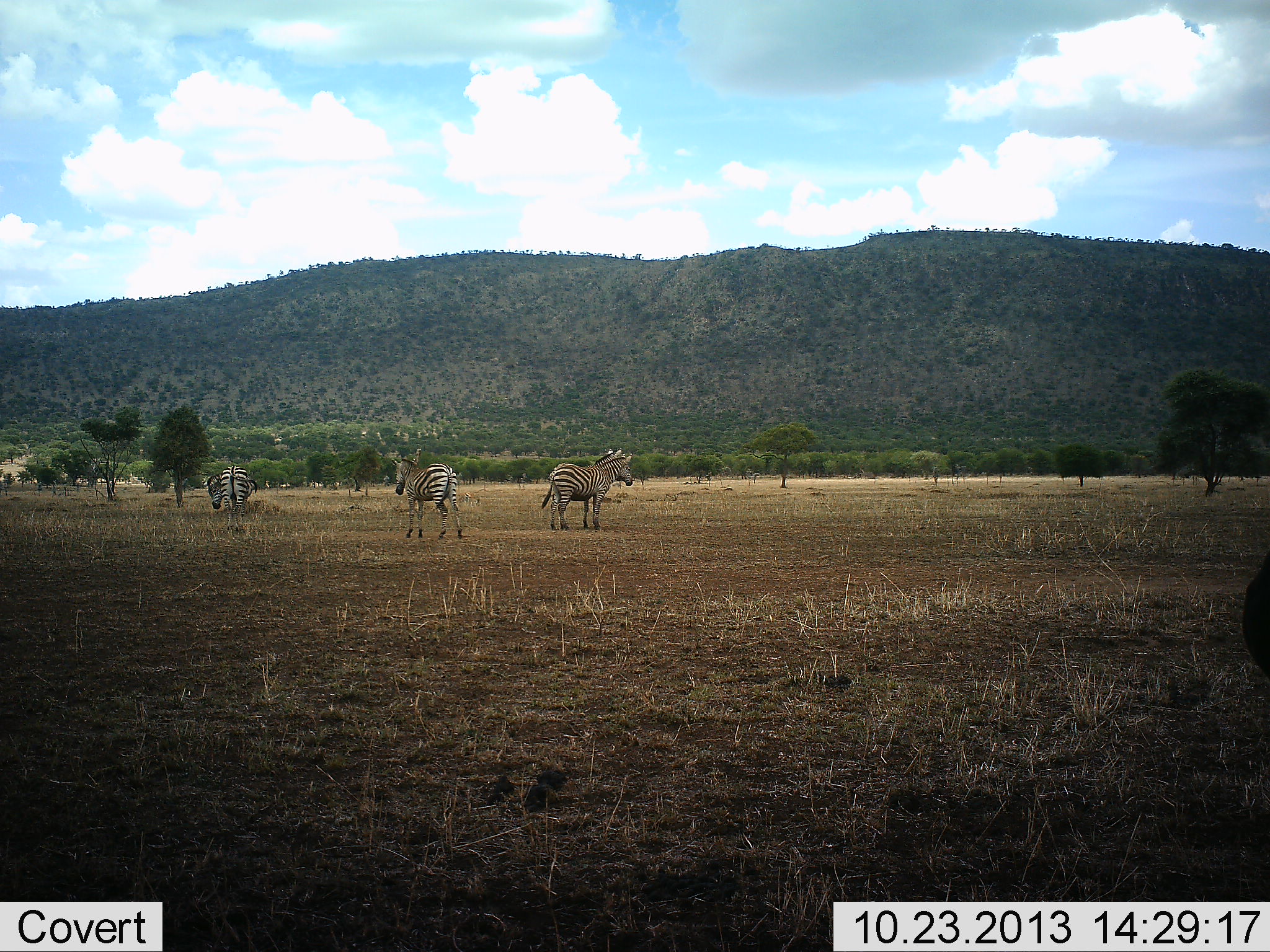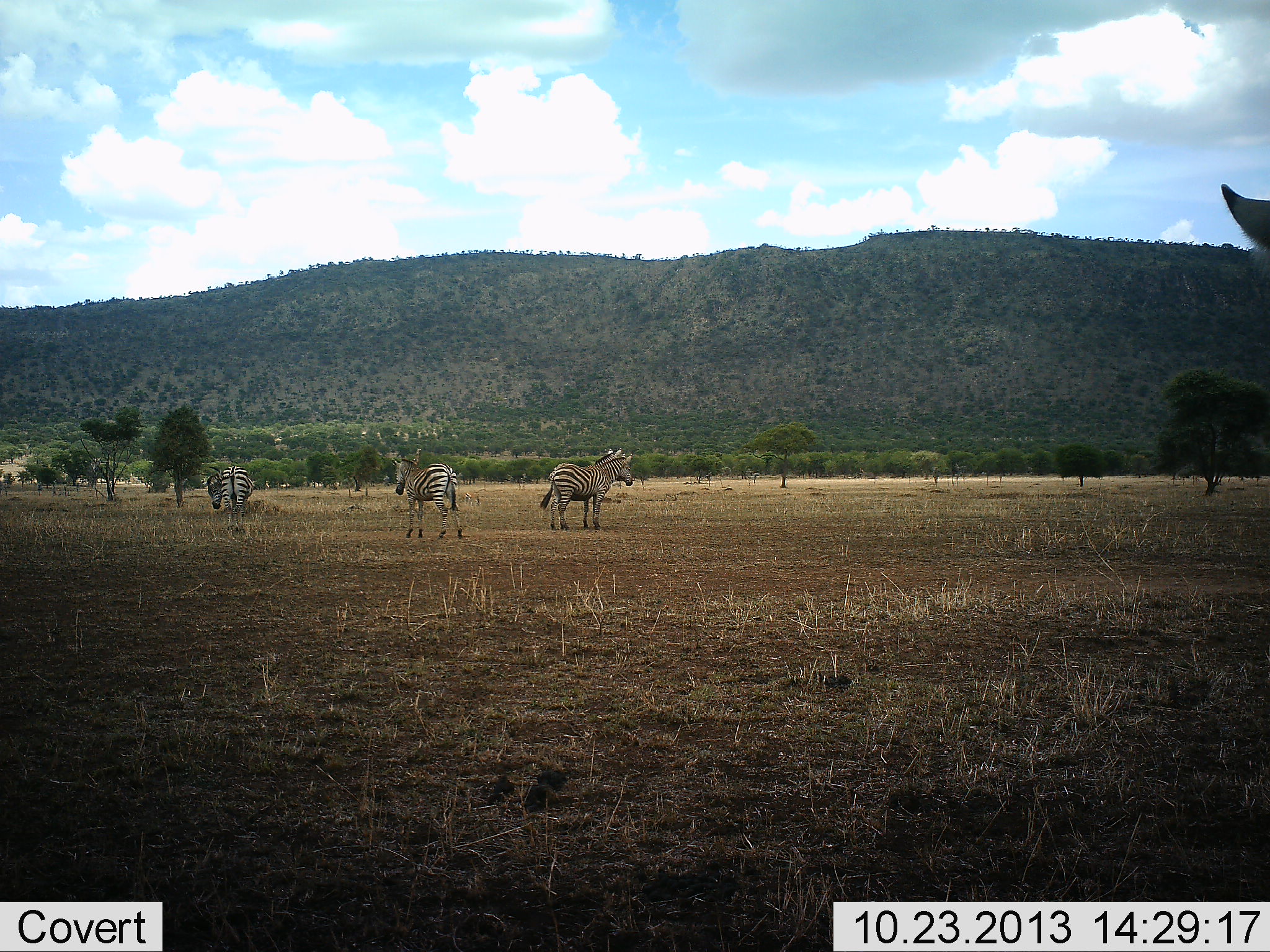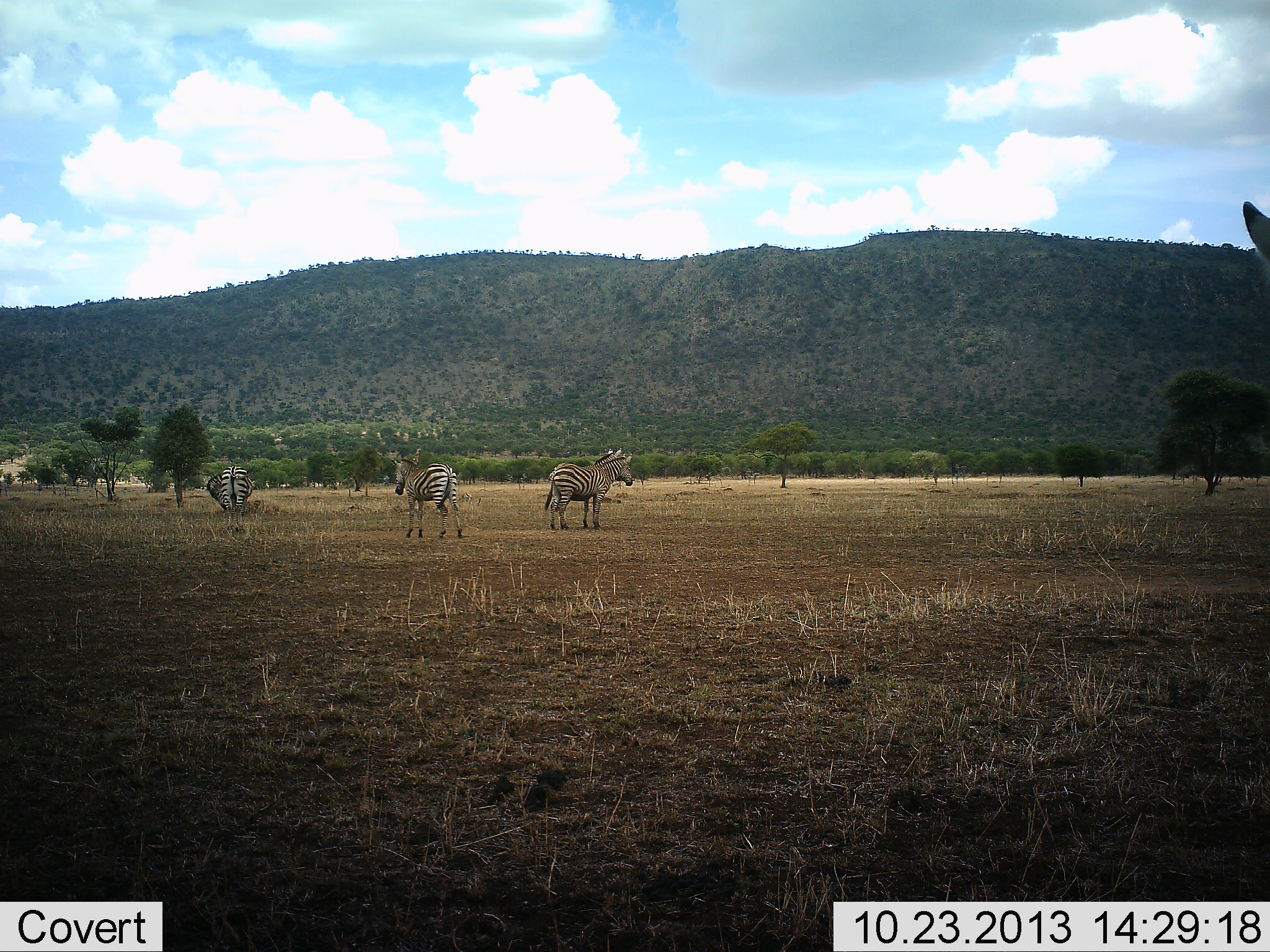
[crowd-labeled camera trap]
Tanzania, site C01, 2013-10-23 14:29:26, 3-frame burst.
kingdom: Animalia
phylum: Chordata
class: Mammalia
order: Perissodactyla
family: Equidae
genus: Equus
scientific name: Equus quagga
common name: plains zebra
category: zebra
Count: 4.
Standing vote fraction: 80%.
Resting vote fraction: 0%.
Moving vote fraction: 20%.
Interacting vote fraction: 0%.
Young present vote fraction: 0%.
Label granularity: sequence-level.